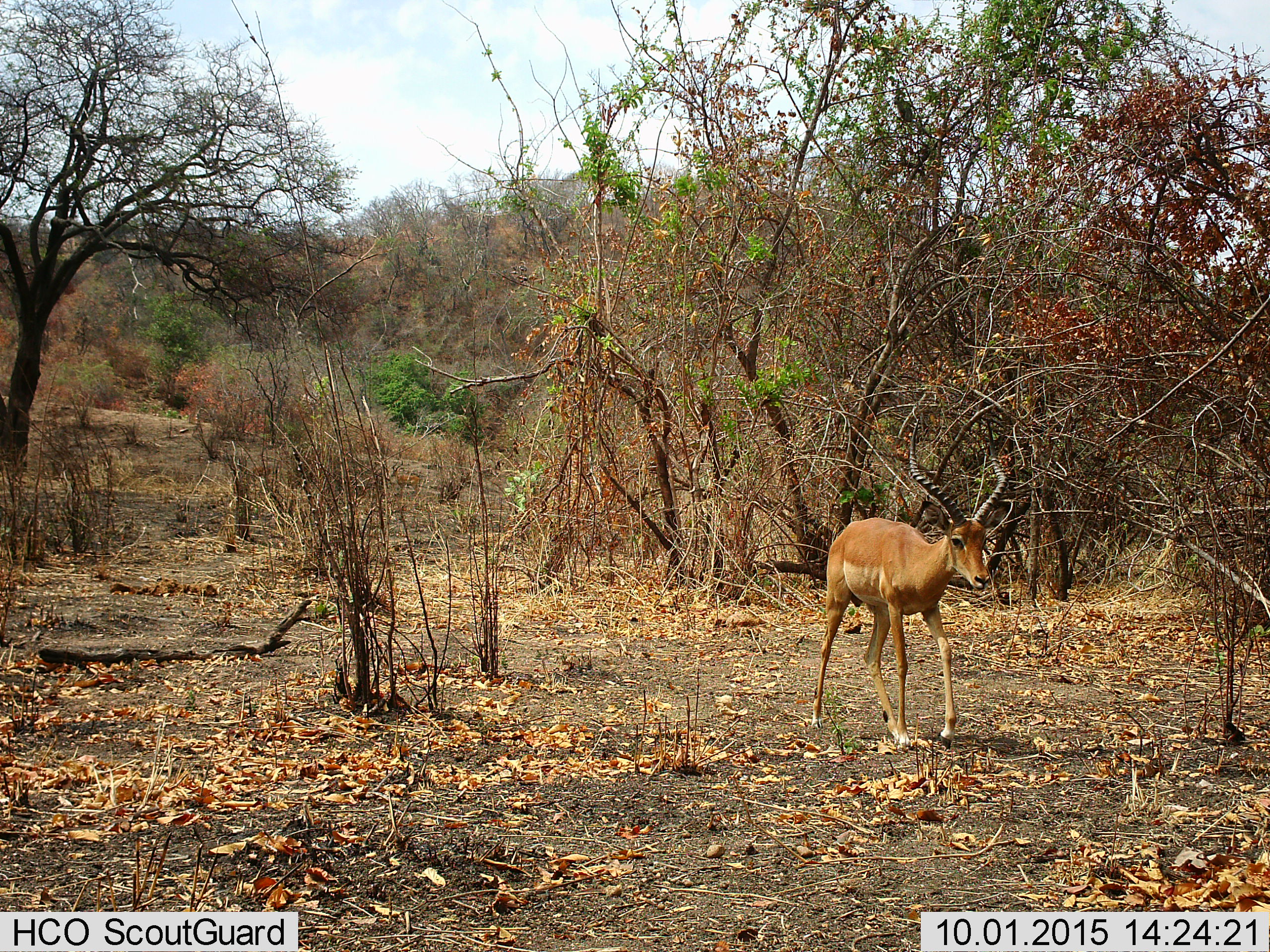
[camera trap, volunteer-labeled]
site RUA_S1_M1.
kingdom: Animalia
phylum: Chordata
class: Mammalia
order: Artiodactyla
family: Bovidae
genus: Aepyceros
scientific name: Aepyceros melampus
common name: impala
Impala (Aepyceros melampus), count 1. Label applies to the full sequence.